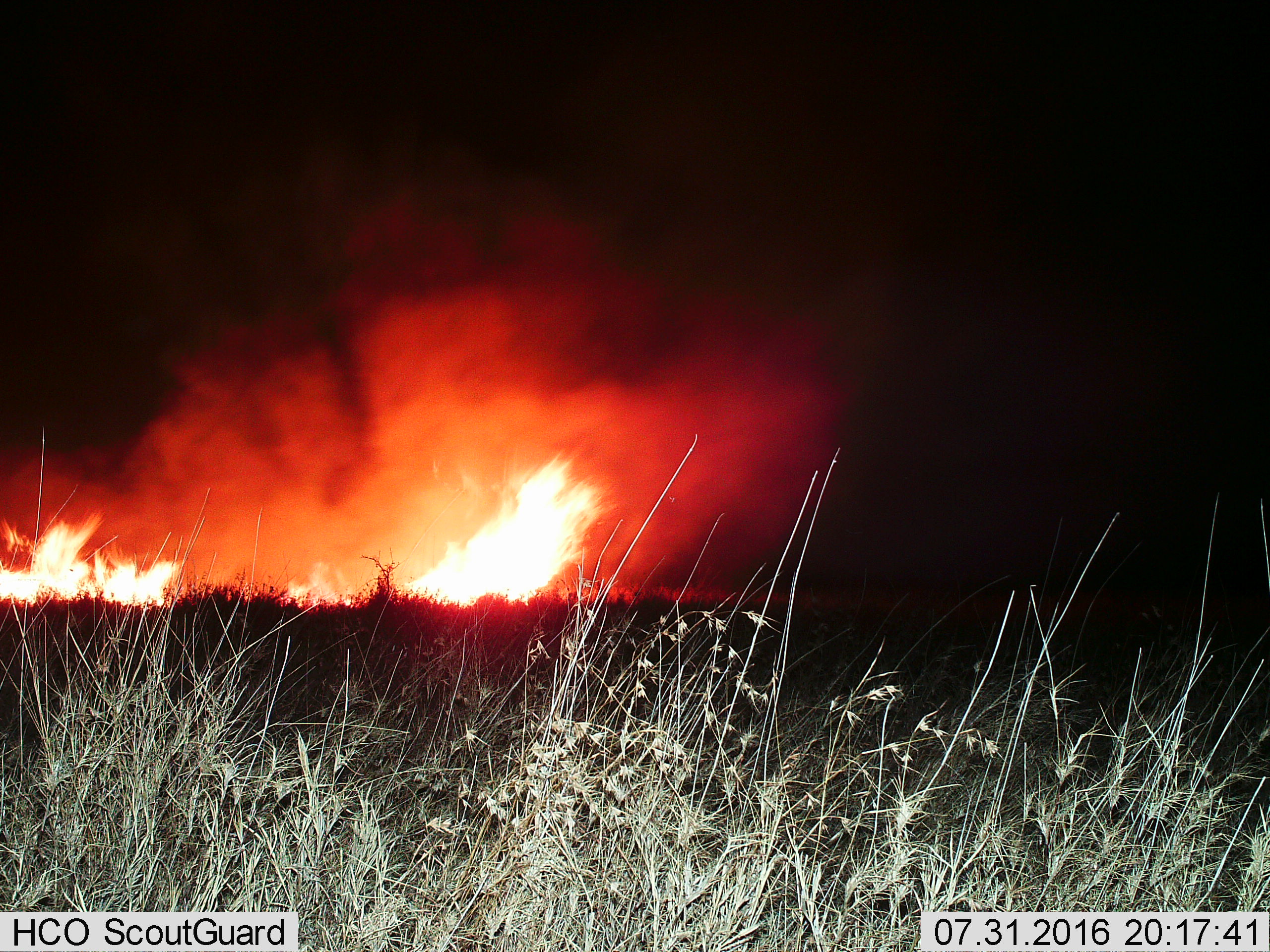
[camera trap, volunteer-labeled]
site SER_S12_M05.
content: unidentified animal